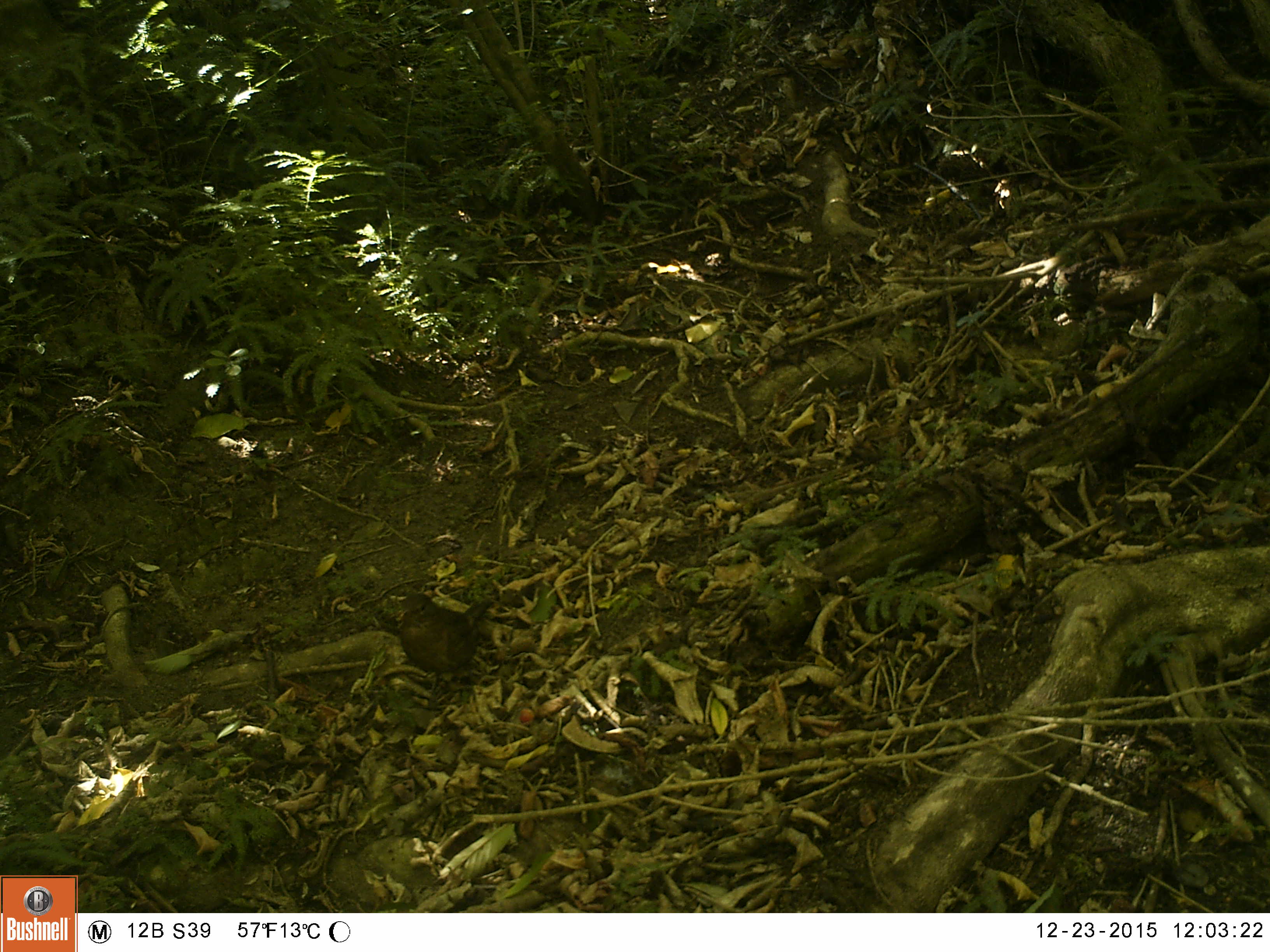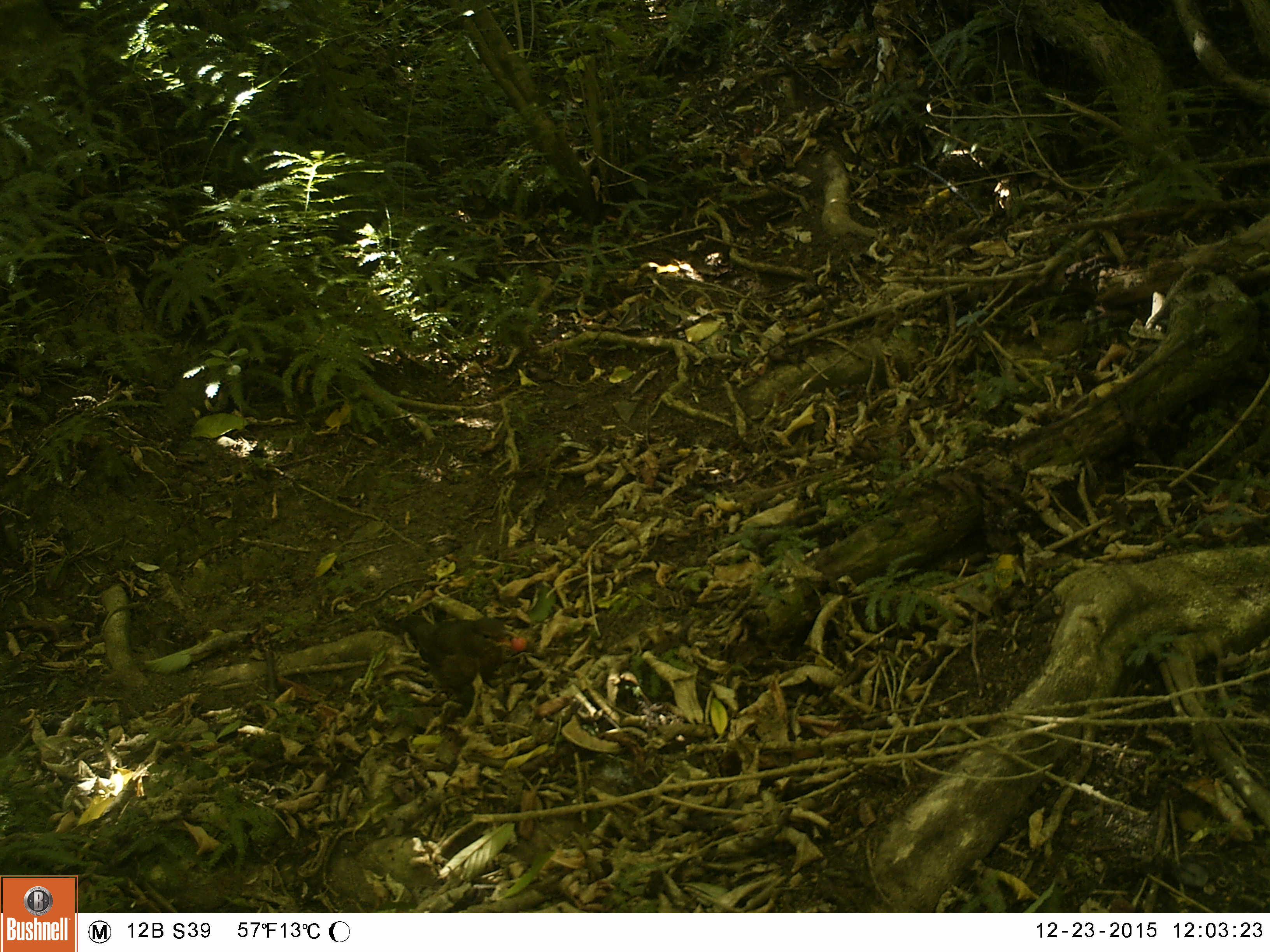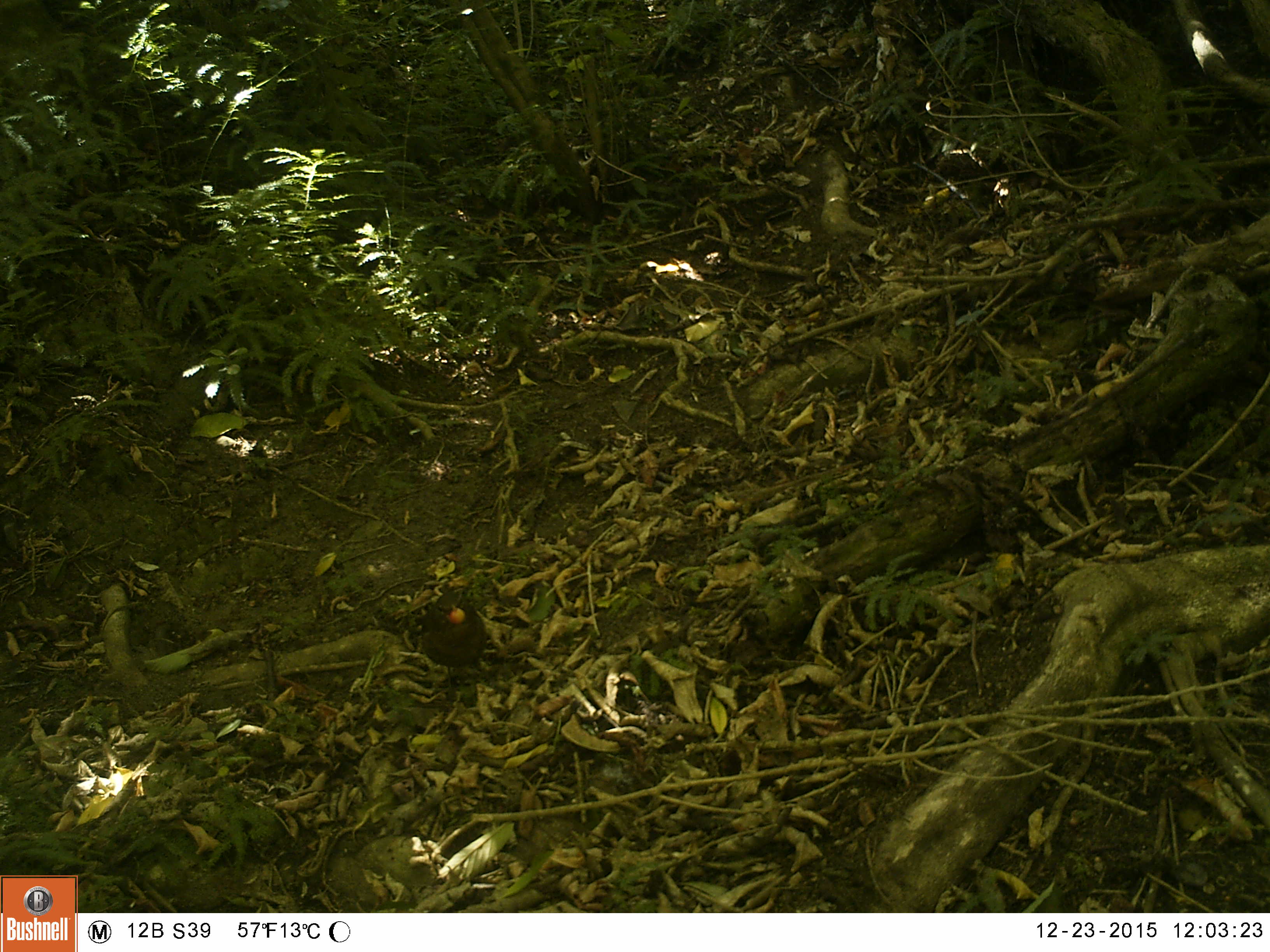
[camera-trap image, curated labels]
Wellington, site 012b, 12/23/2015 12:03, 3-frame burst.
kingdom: Animalia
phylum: Chordata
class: Aves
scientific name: Aves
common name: bird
Bird (Aves).